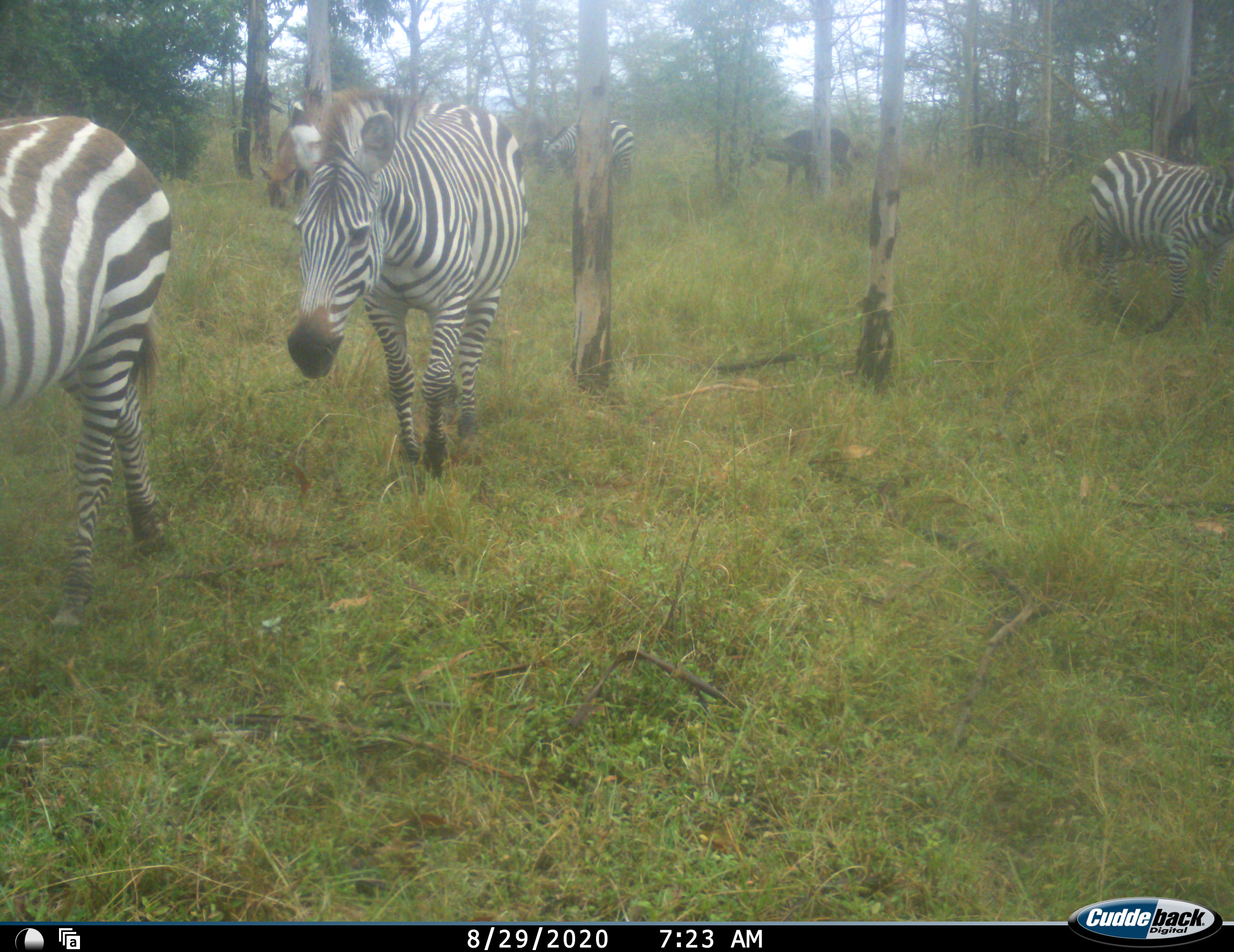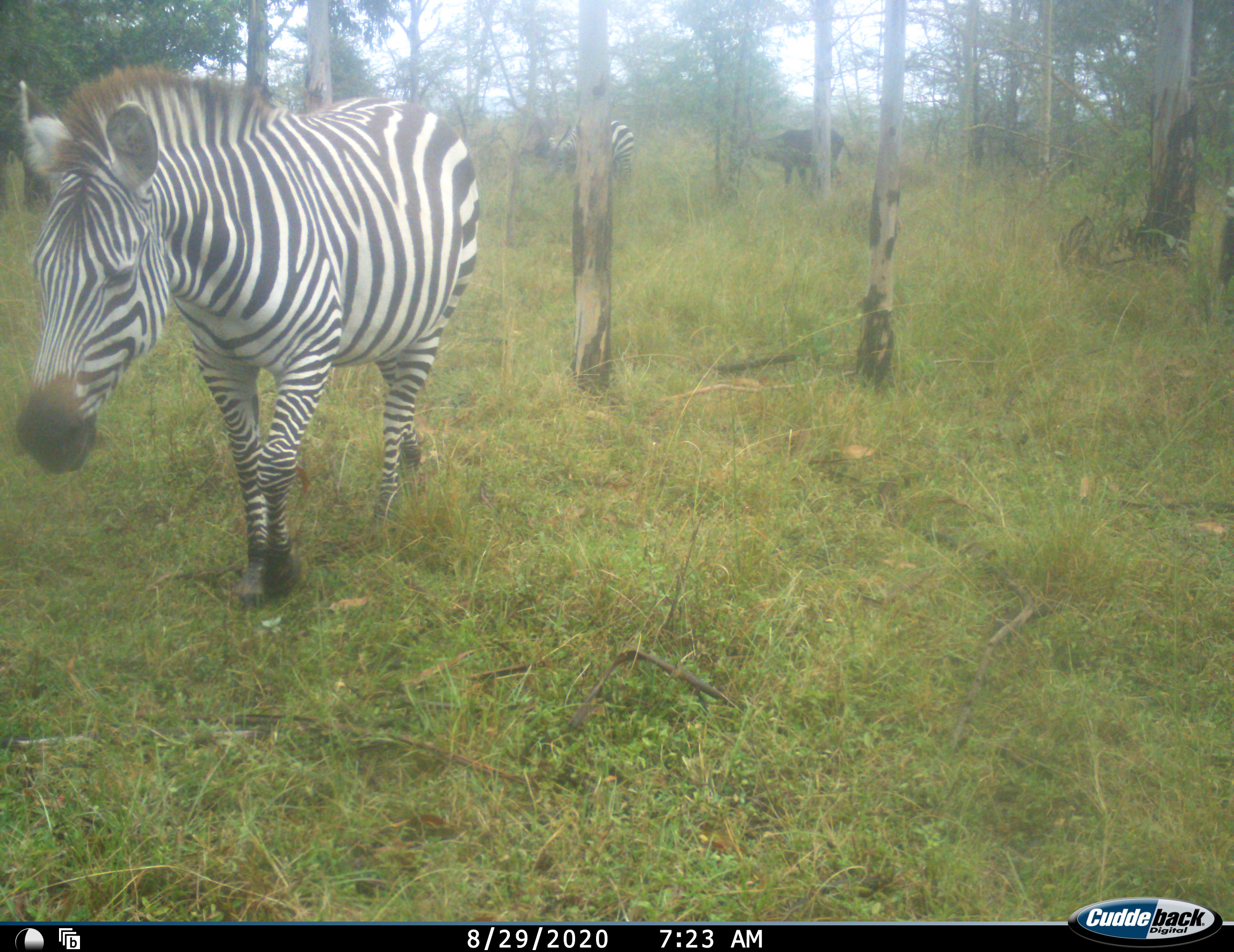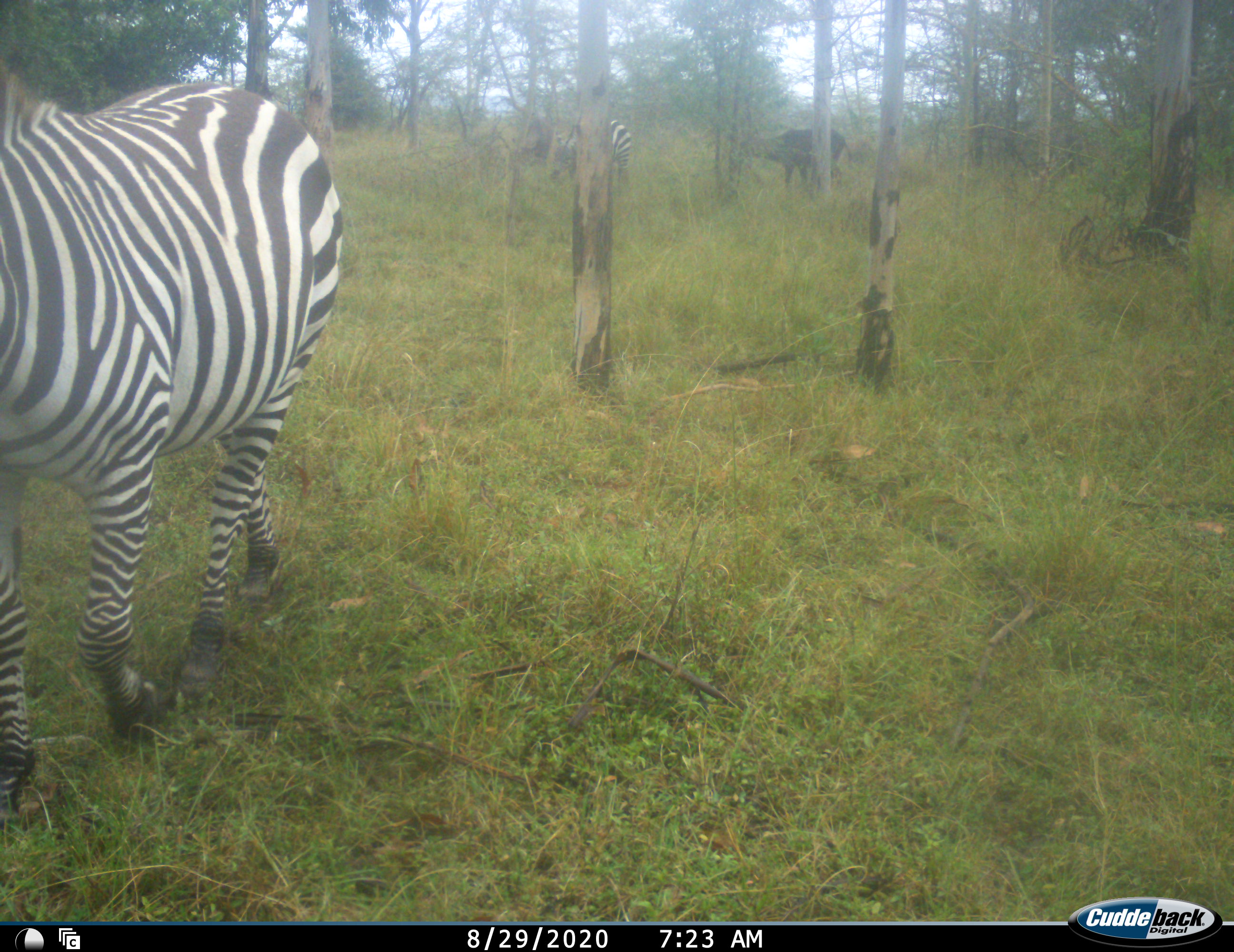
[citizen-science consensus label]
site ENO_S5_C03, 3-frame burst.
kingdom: Animalia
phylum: Chordata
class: Mammalia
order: Perissodactyla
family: Equidae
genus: Equus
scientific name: Equus quagga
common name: plains zebra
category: zebraplains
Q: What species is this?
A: Zebraplains (plains zebra) (Equus quagga).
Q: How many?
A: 4.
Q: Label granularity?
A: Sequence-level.